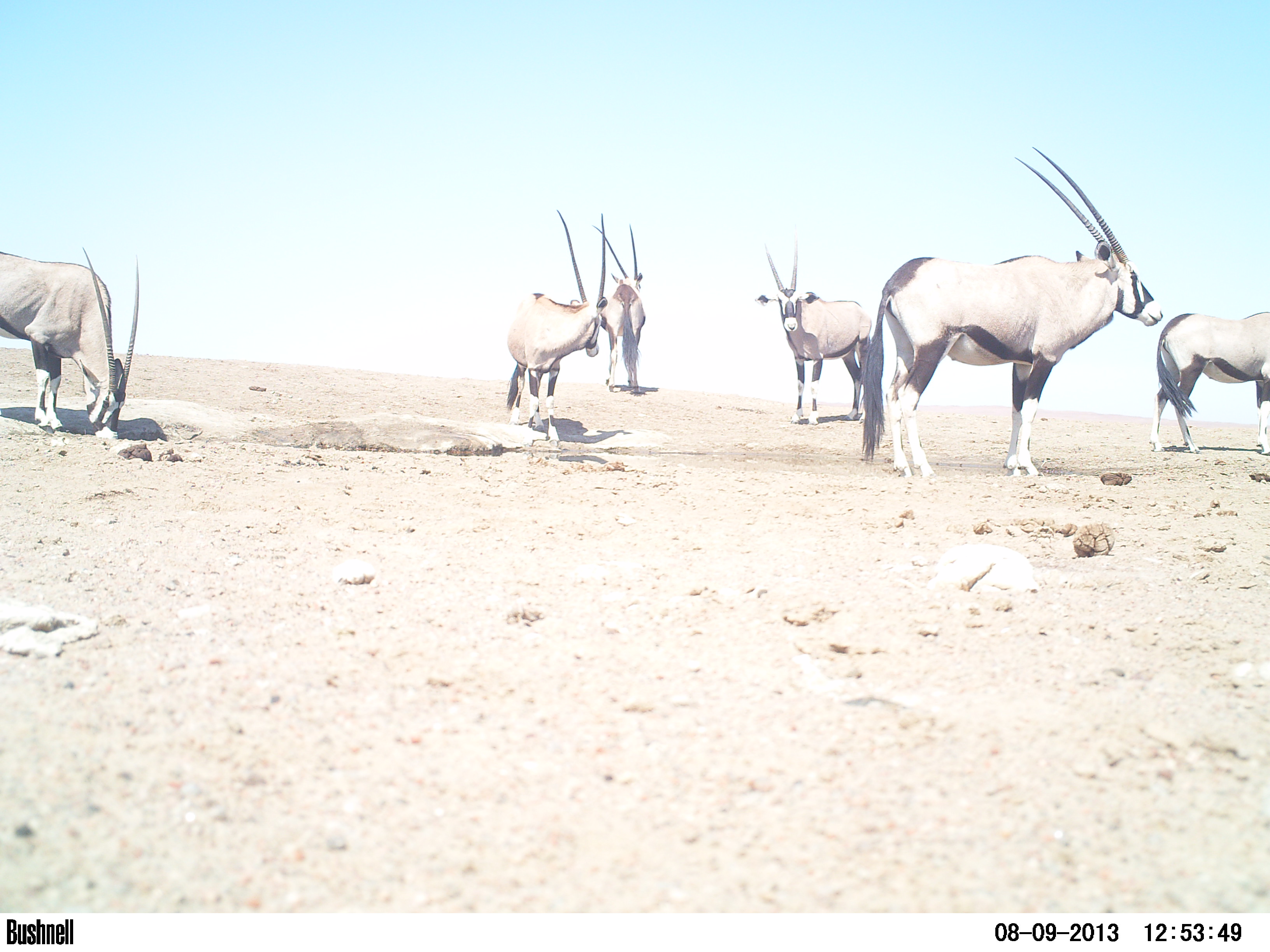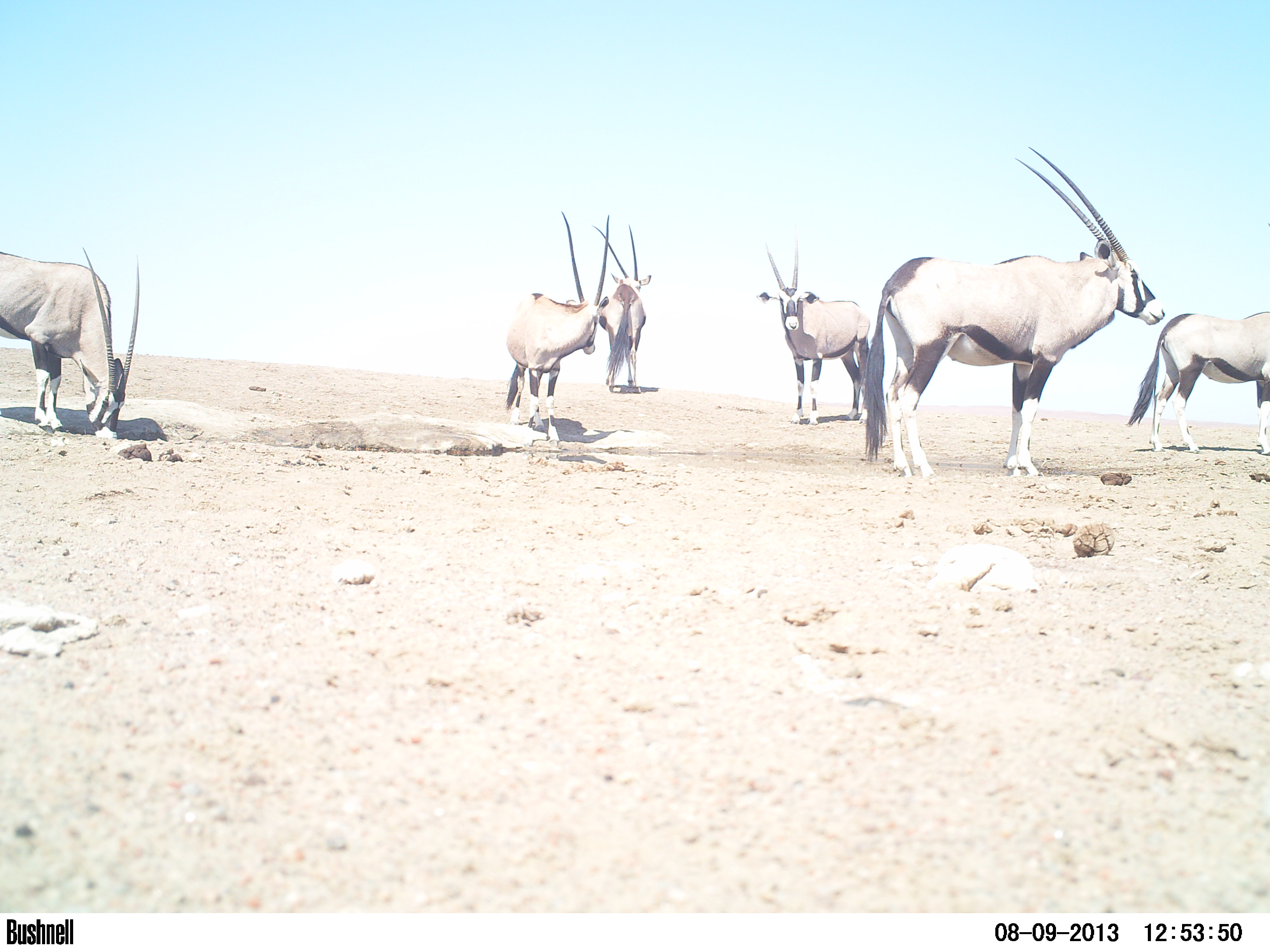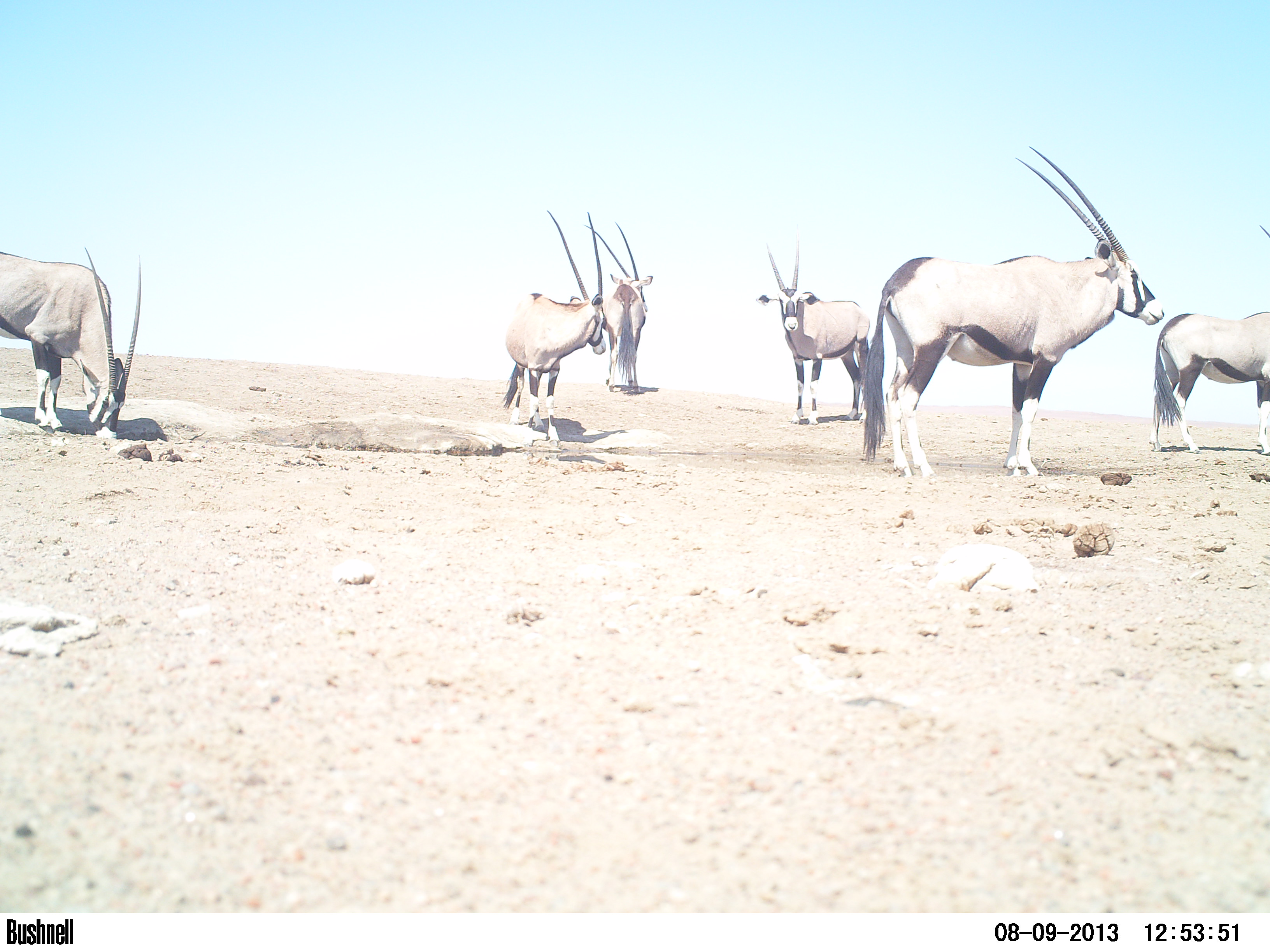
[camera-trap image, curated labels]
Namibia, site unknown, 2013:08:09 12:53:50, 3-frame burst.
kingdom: Animalia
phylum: Chordata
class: Mammalia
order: Artiodactyla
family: Bovidae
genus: Oryx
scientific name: Oryx gazella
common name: gemsbok